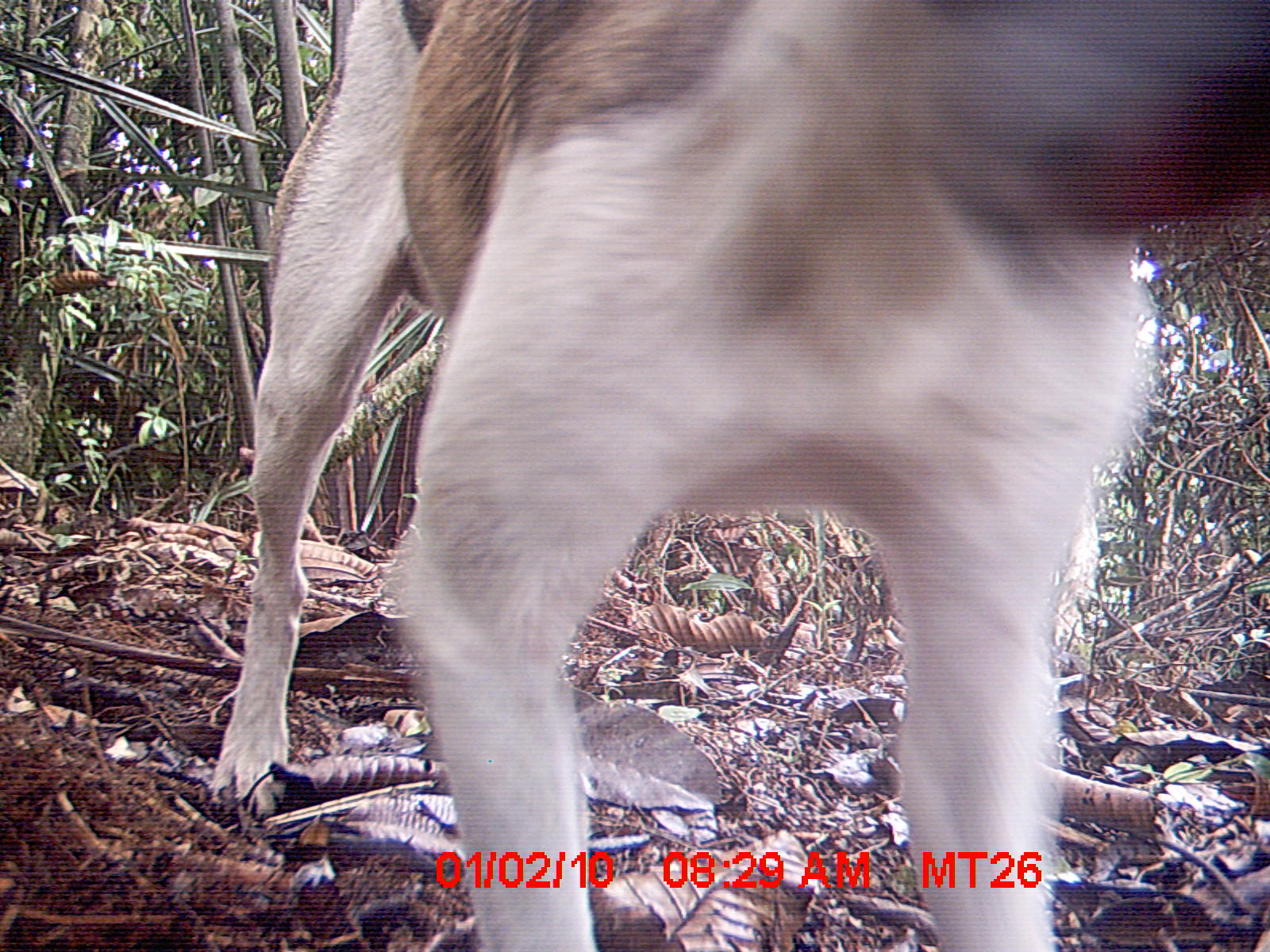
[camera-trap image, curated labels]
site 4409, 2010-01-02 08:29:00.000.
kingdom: Animalia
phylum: Chordata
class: Mammalia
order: Carnivora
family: Canidae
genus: Canis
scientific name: Canis familiaris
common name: domestic dog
Canis familiaris (domestic dog), count 1.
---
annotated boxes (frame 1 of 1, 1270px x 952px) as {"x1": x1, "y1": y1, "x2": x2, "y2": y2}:
canis familiaris: {"x1": 209, "y1": 0, "x2": 1269, "y2": 948}